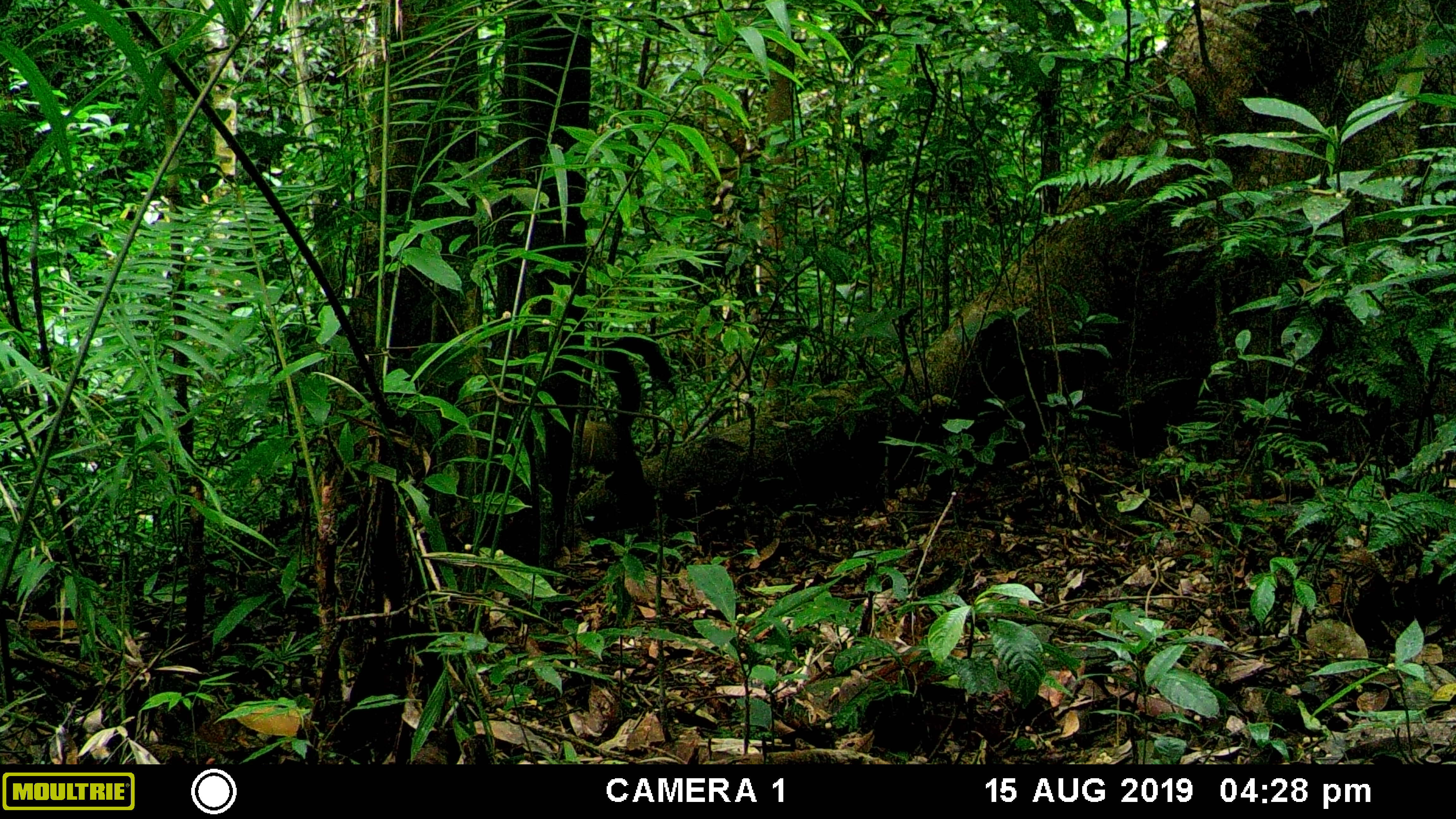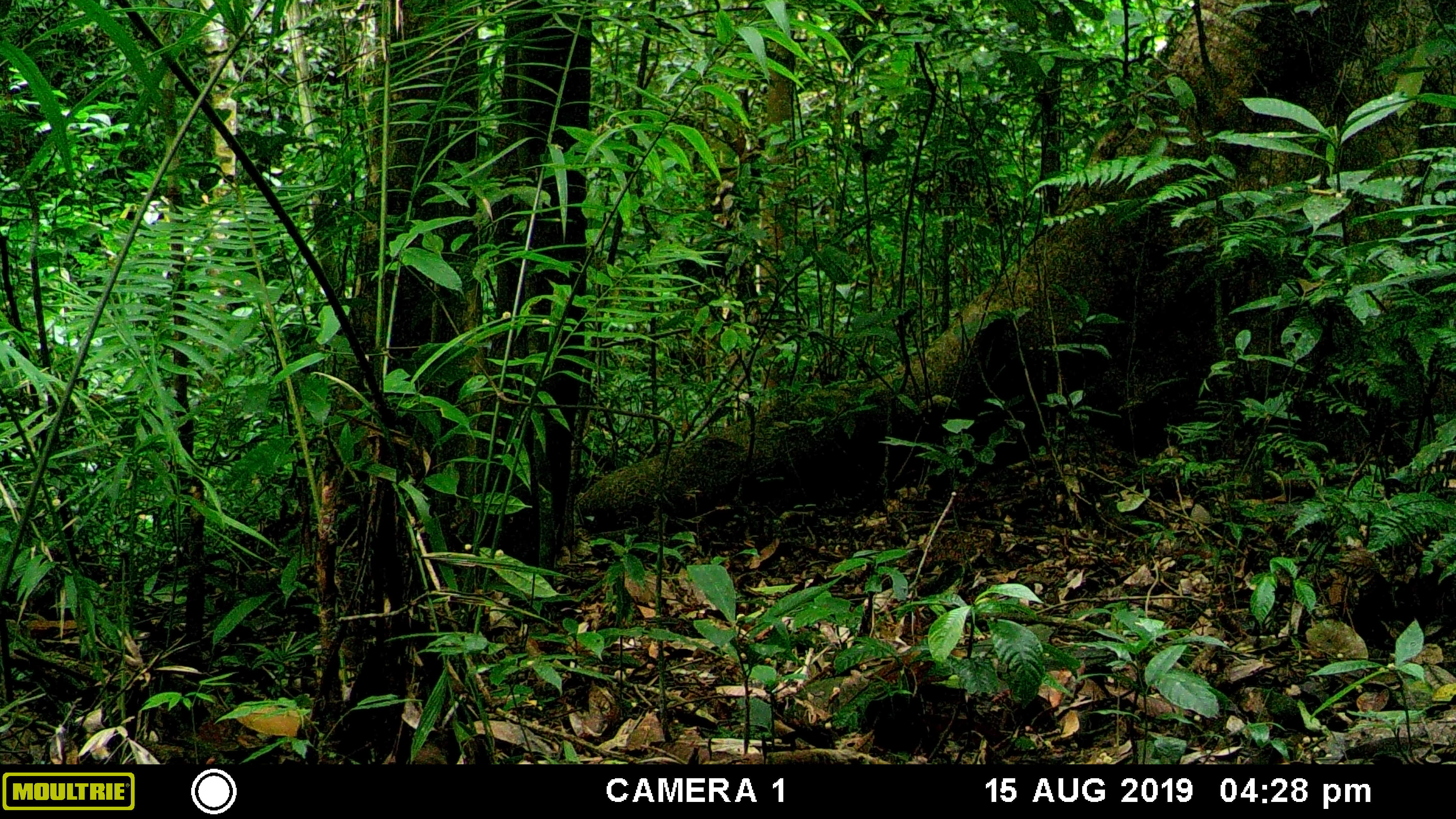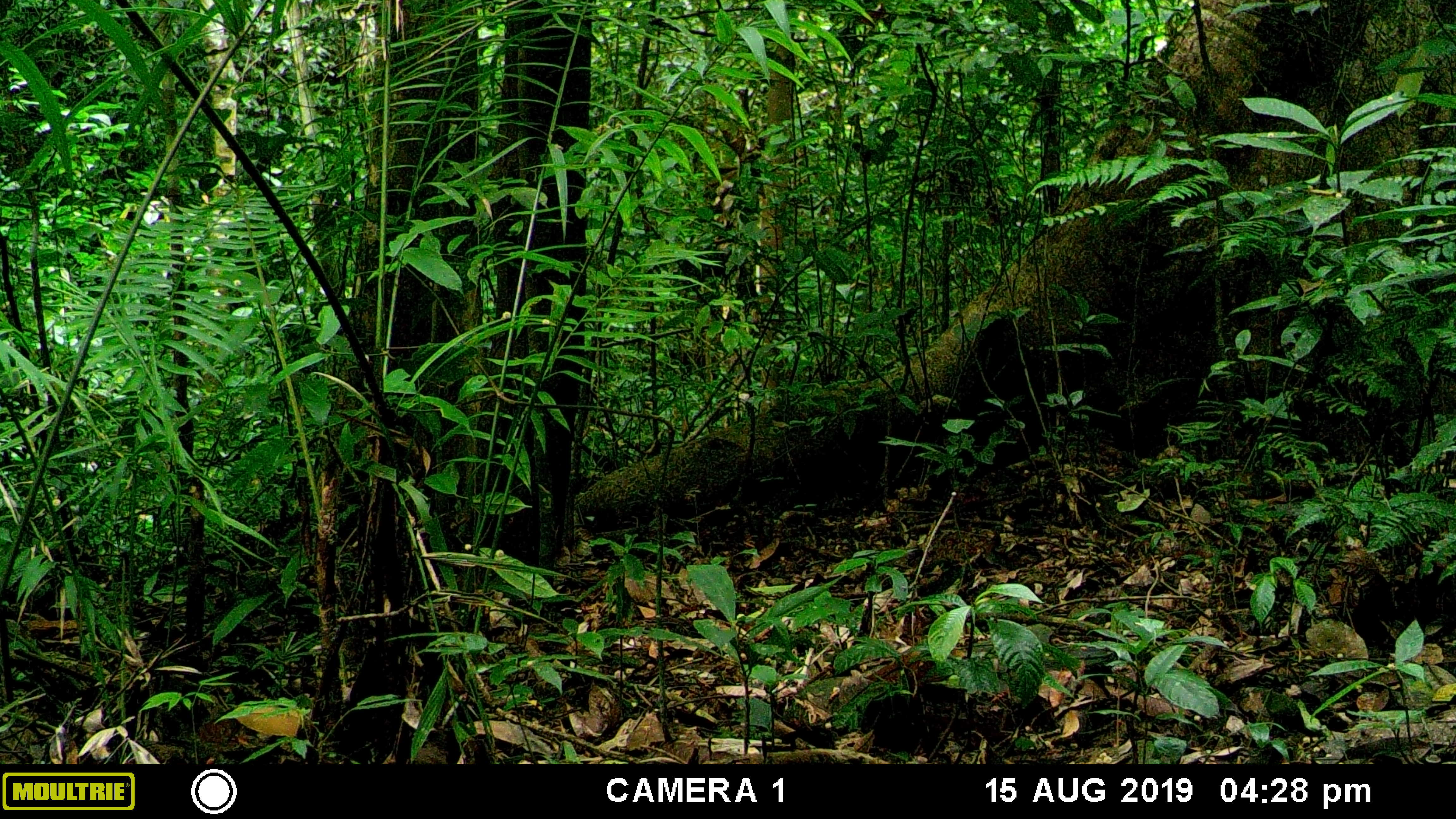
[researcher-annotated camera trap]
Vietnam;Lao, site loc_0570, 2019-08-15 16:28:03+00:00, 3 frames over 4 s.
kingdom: Animalia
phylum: Chordata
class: Mammalia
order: Carnivora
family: Mustelidae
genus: Martes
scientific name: Martes flavigula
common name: yellow-throated marten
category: yellow throated marten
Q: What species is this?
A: Yellow throated marten (yellow-throated marten) (Martes flavigula).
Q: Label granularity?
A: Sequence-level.